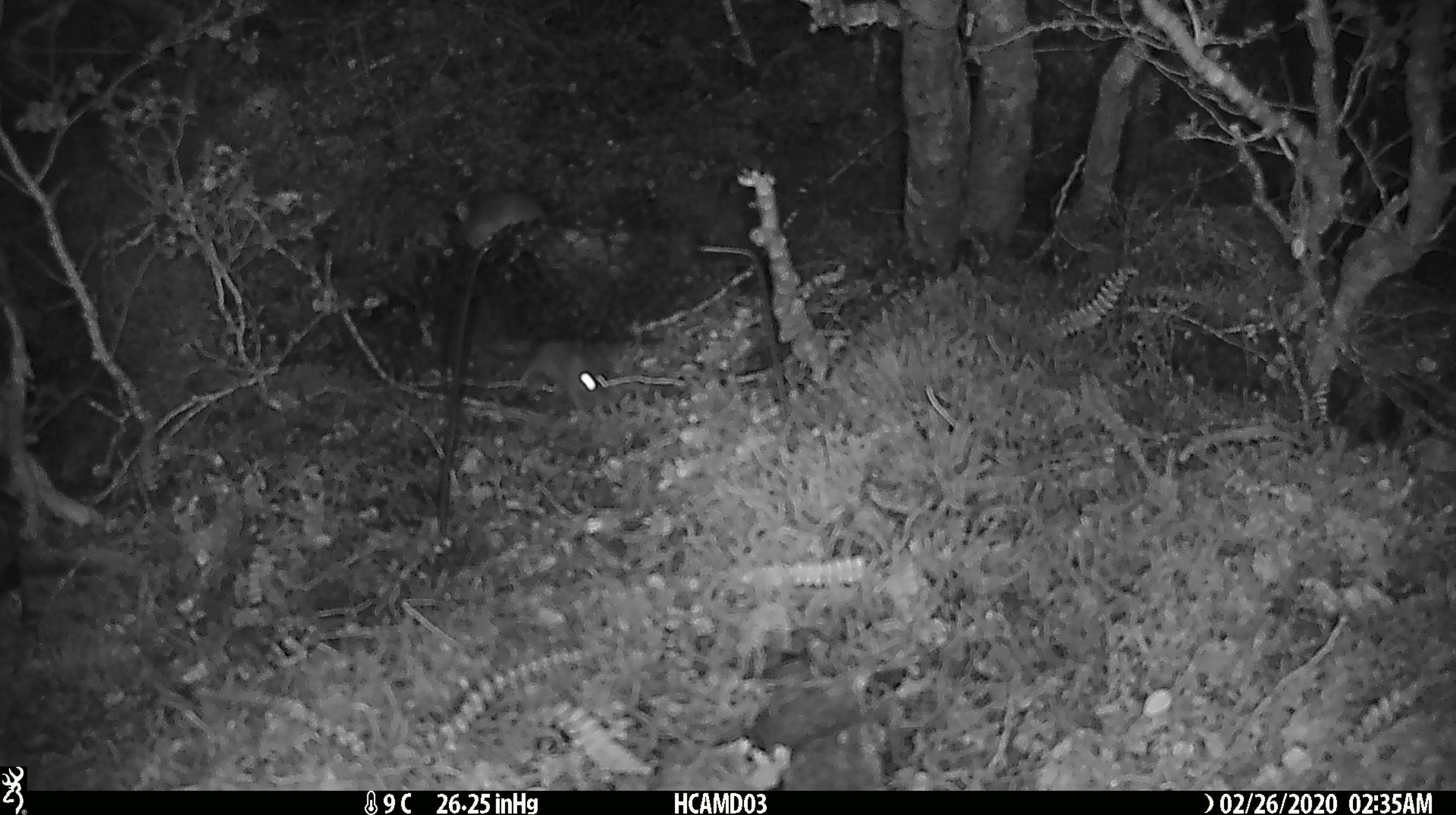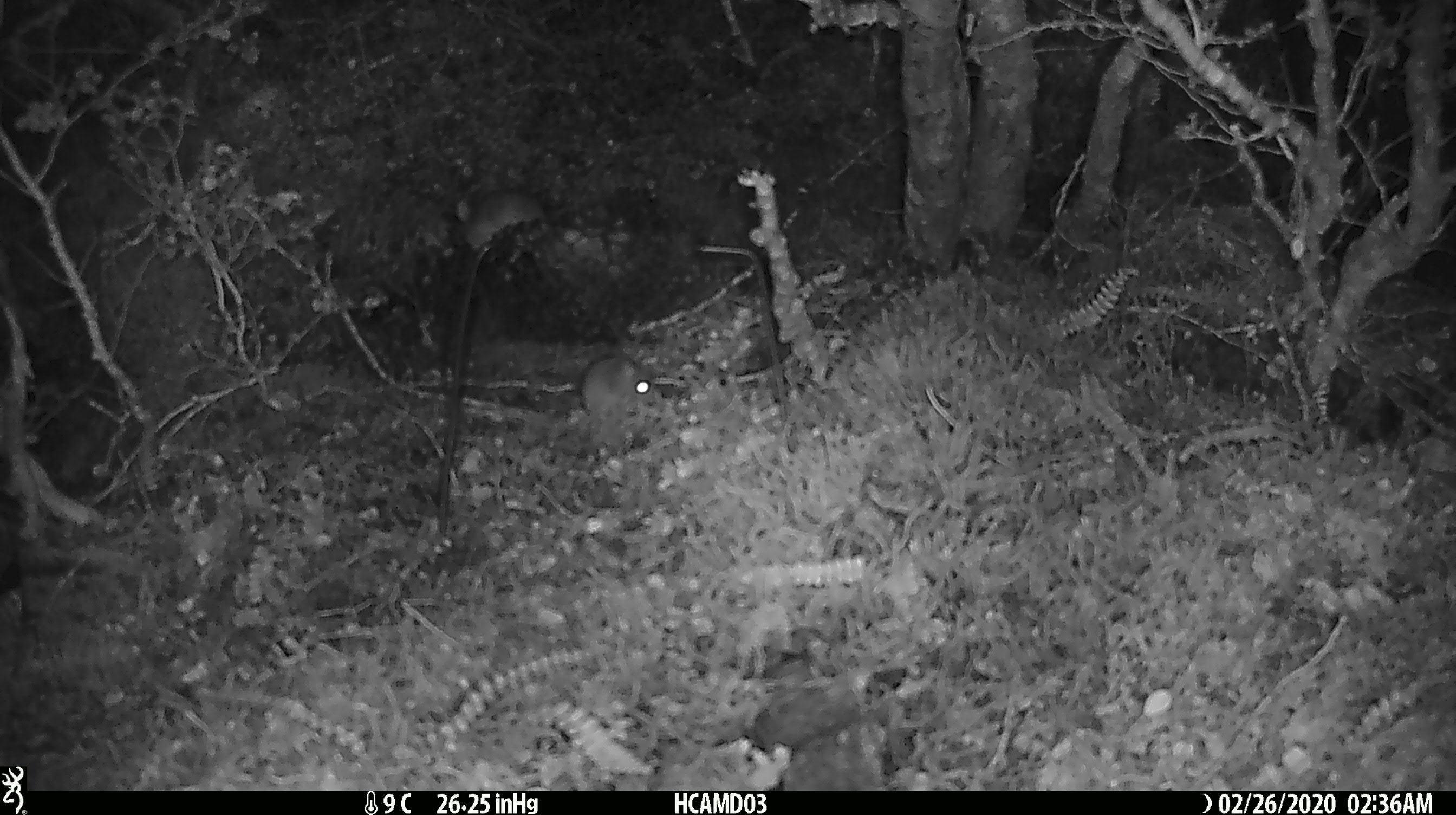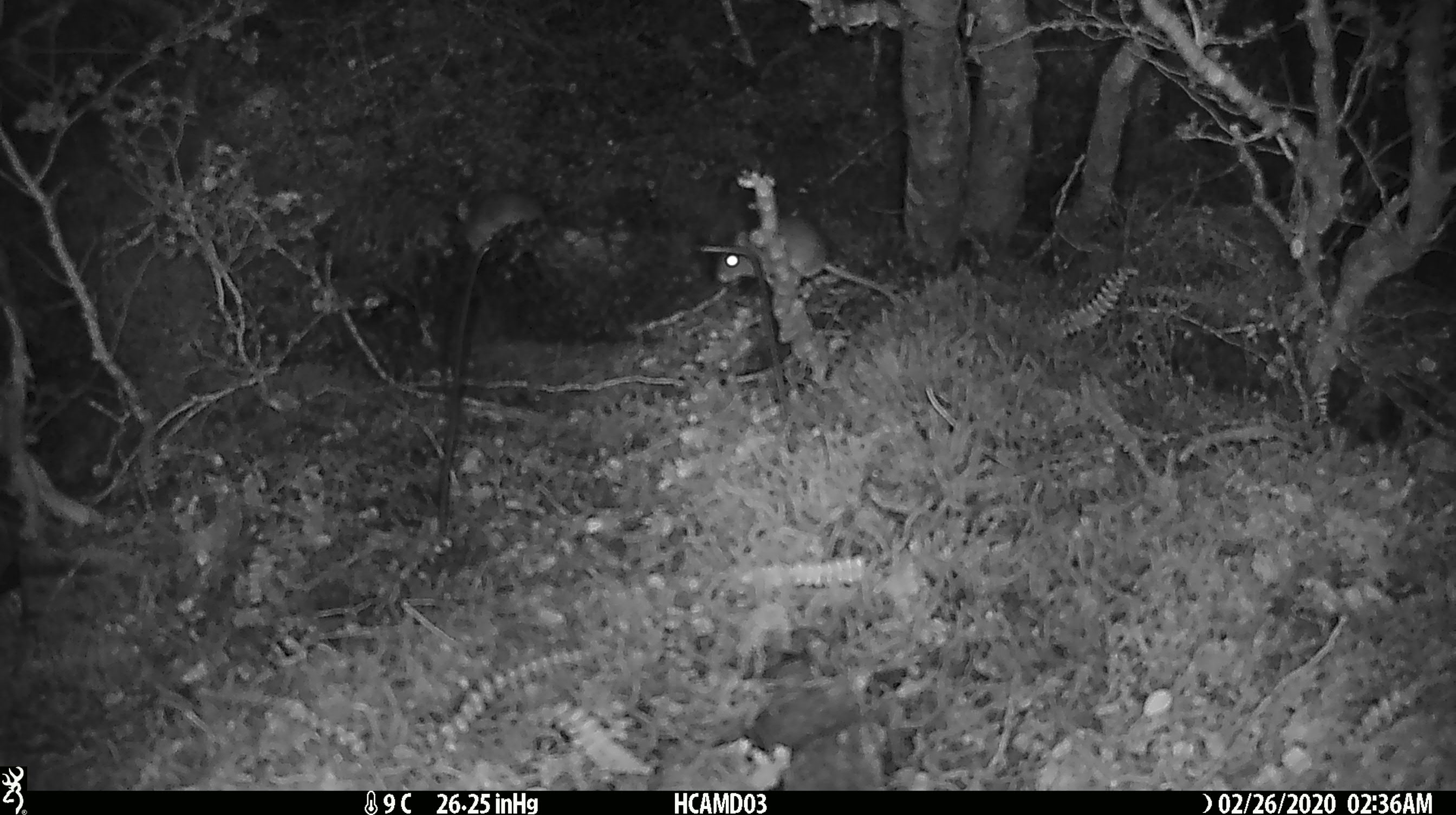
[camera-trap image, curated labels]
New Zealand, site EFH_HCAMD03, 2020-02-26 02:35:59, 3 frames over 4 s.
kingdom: Animalia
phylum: Chordata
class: Mammalia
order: Rodentia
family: Muridae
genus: Mus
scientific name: Mus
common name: mouse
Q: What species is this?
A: Mouse (Mus).